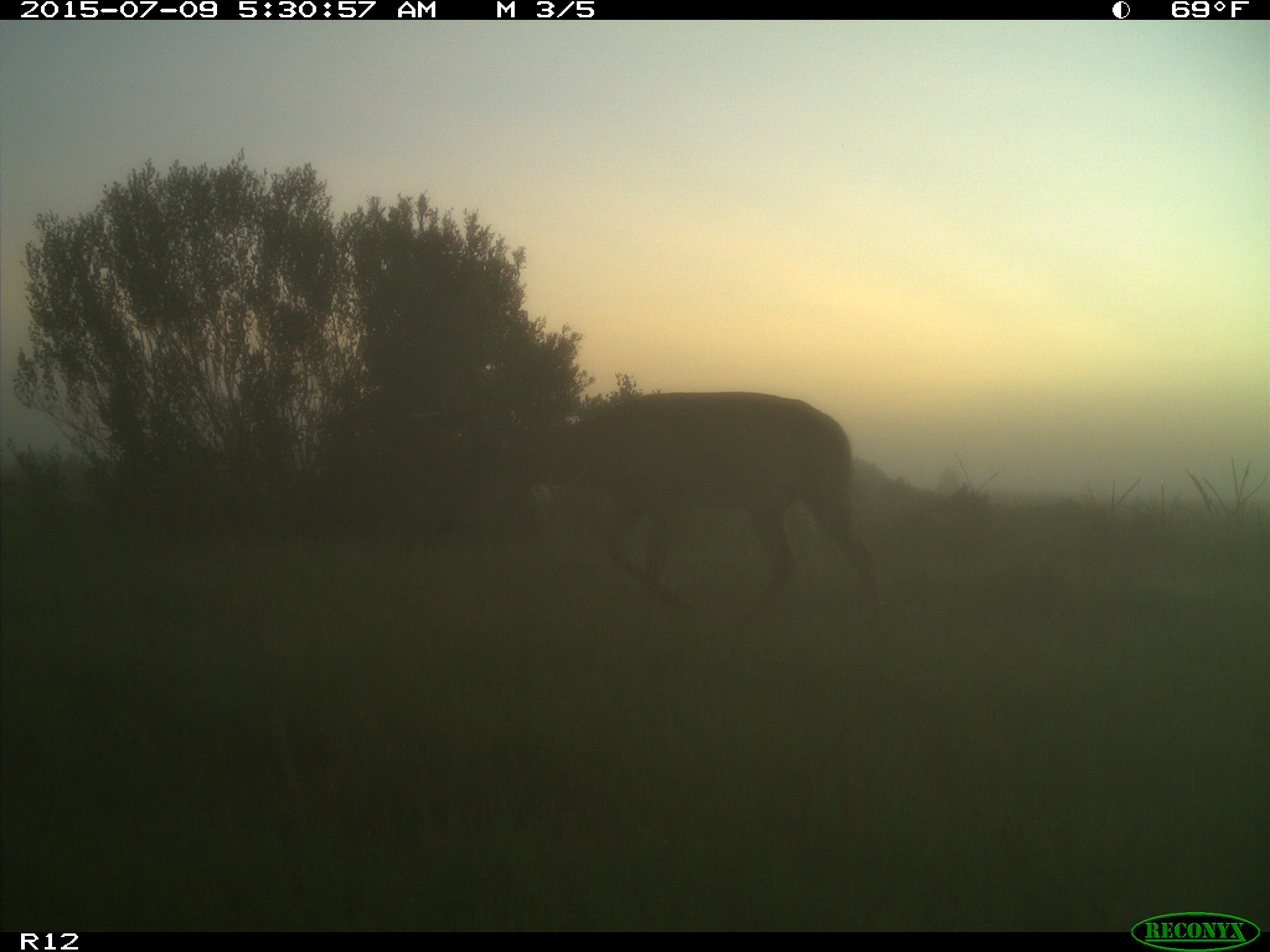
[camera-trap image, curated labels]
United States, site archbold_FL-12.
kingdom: Animalia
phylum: Chordata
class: Mammalia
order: Artiodactyla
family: Cervidae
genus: Odocoileus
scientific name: Odocoileus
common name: deer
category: unidentified deer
Unidentified deer (deer) (Odocoileus).